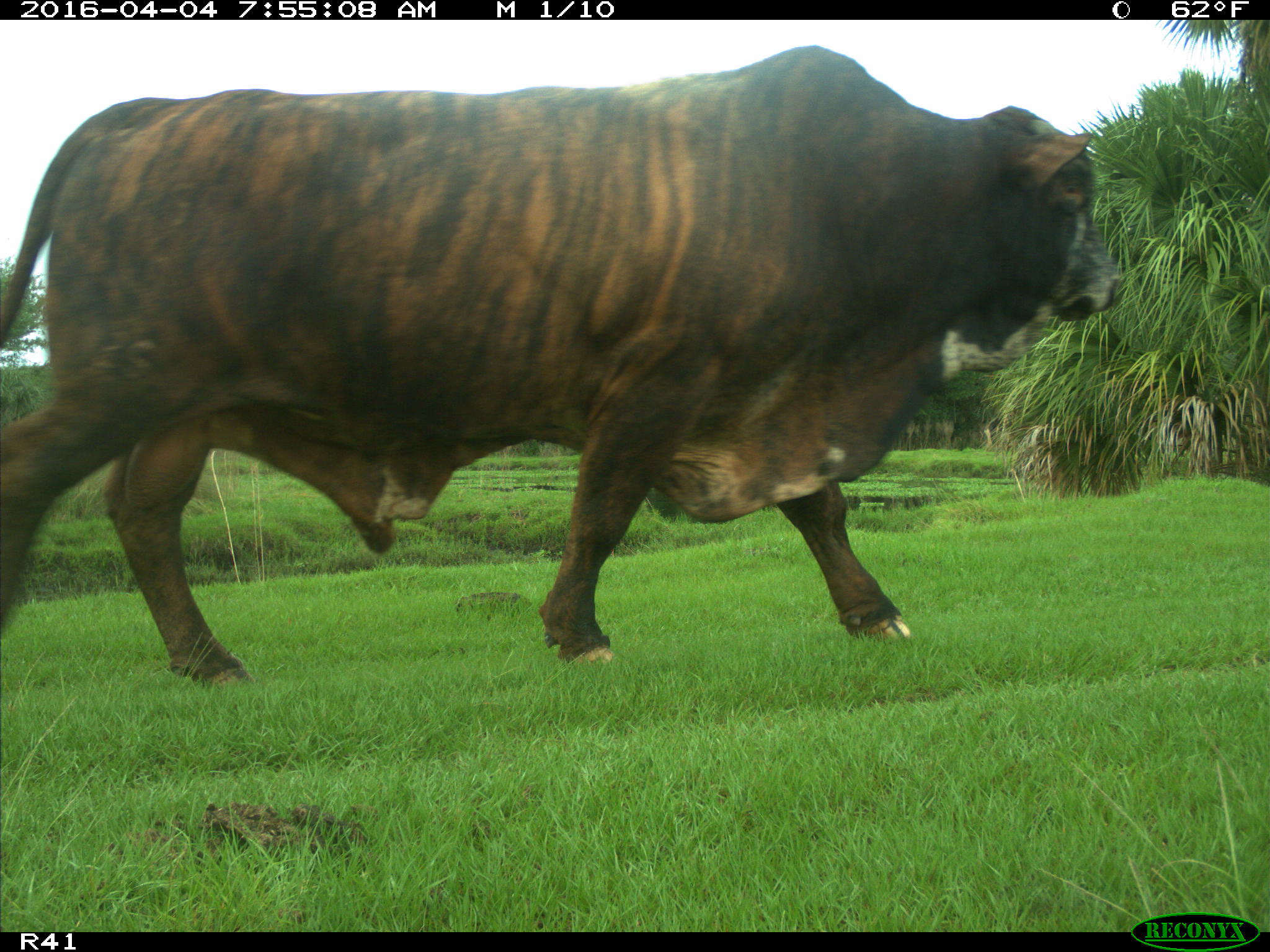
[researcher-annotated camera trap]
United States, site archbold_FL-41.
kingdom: Animalia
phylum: Chordata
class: Mammalia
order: Artiodactyla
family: Bovidae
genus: Bos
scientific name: Bos taurus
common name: domestic cow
Bos taurus (domestic cow).